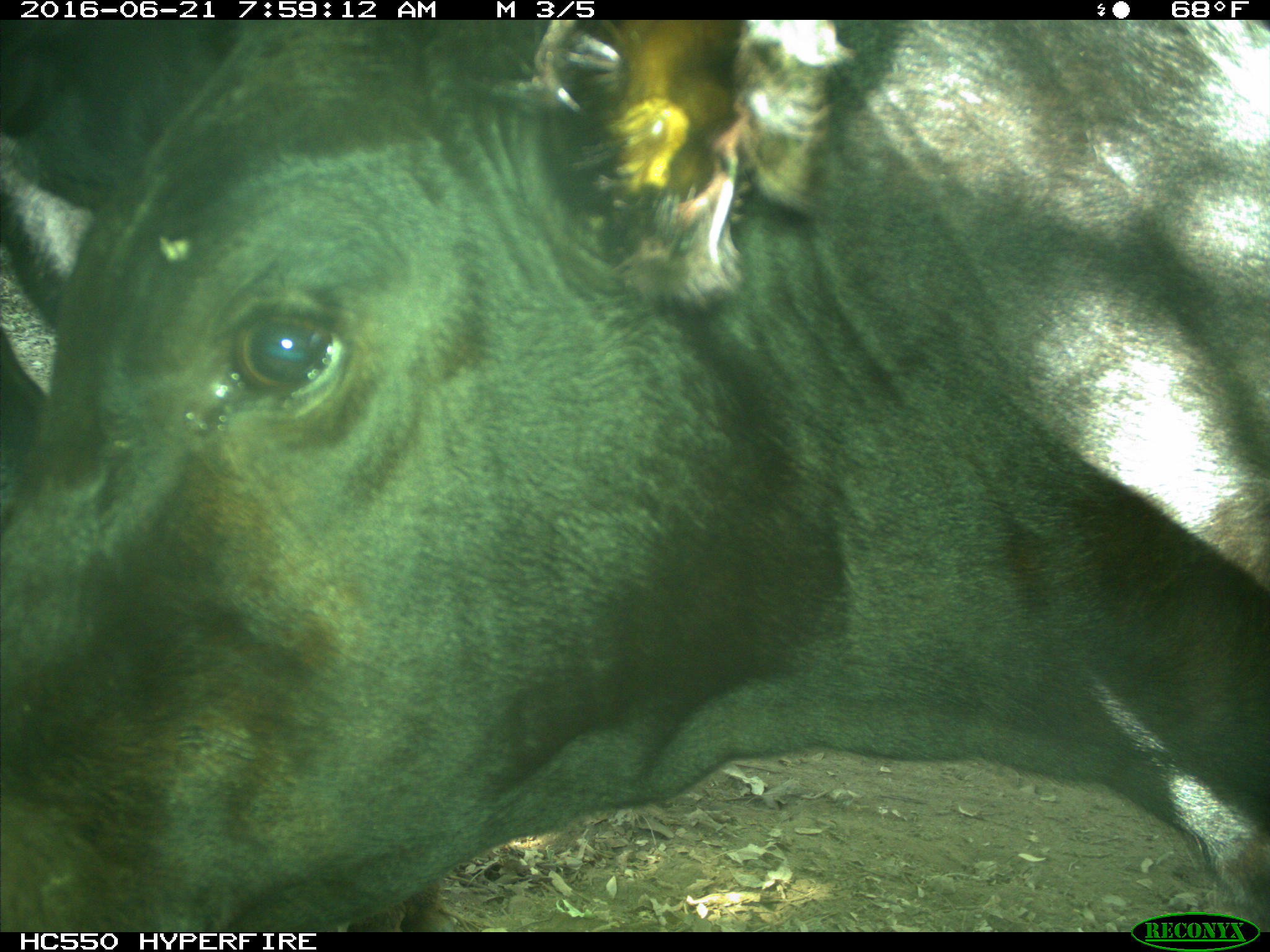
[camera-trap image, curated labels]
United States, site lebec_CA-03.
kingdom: Animalia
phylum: Chordata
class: Mammalia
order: Artiodactyla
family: Bovidae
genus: Bos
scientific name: Bos taurus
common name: domestic cow